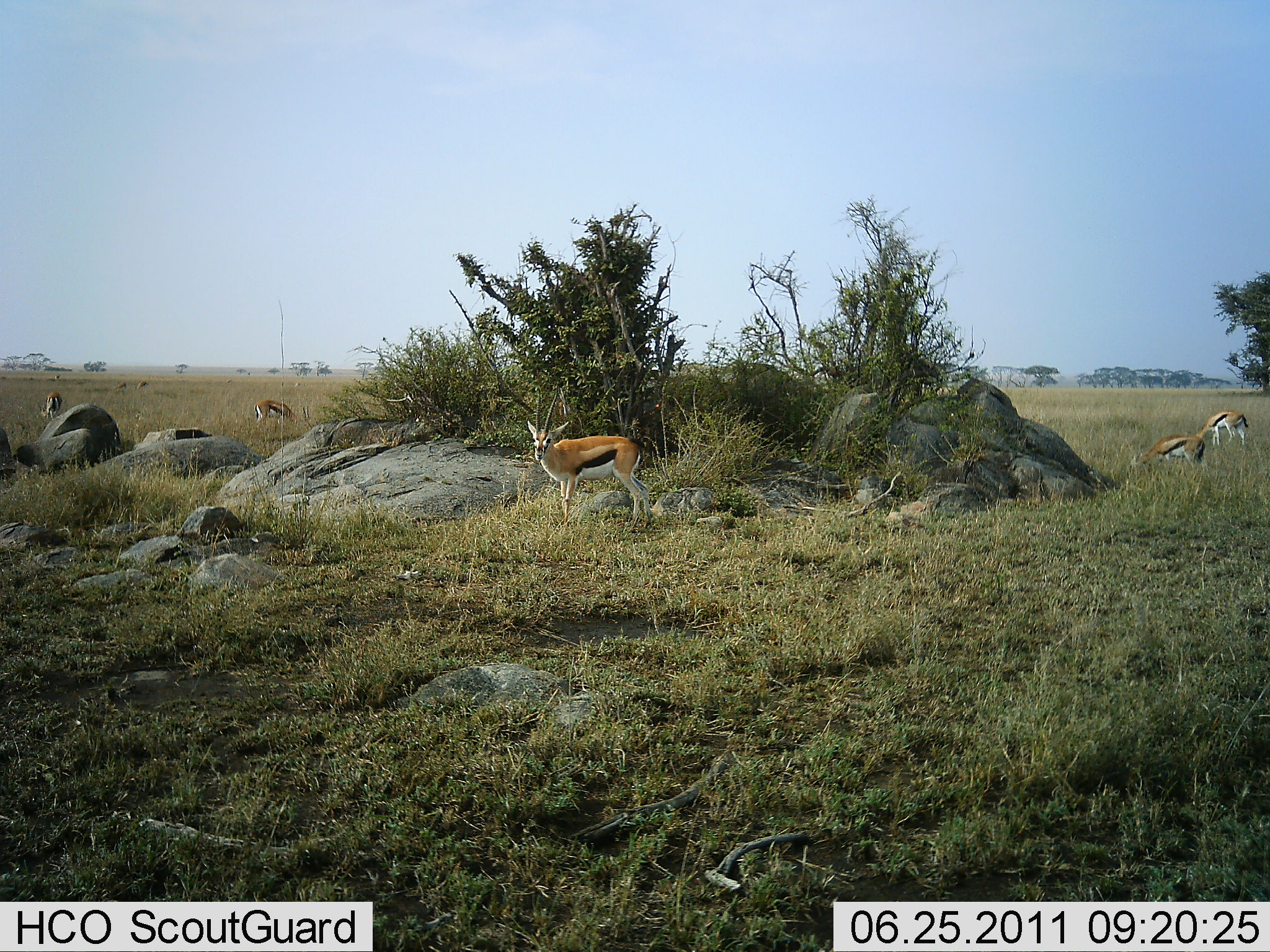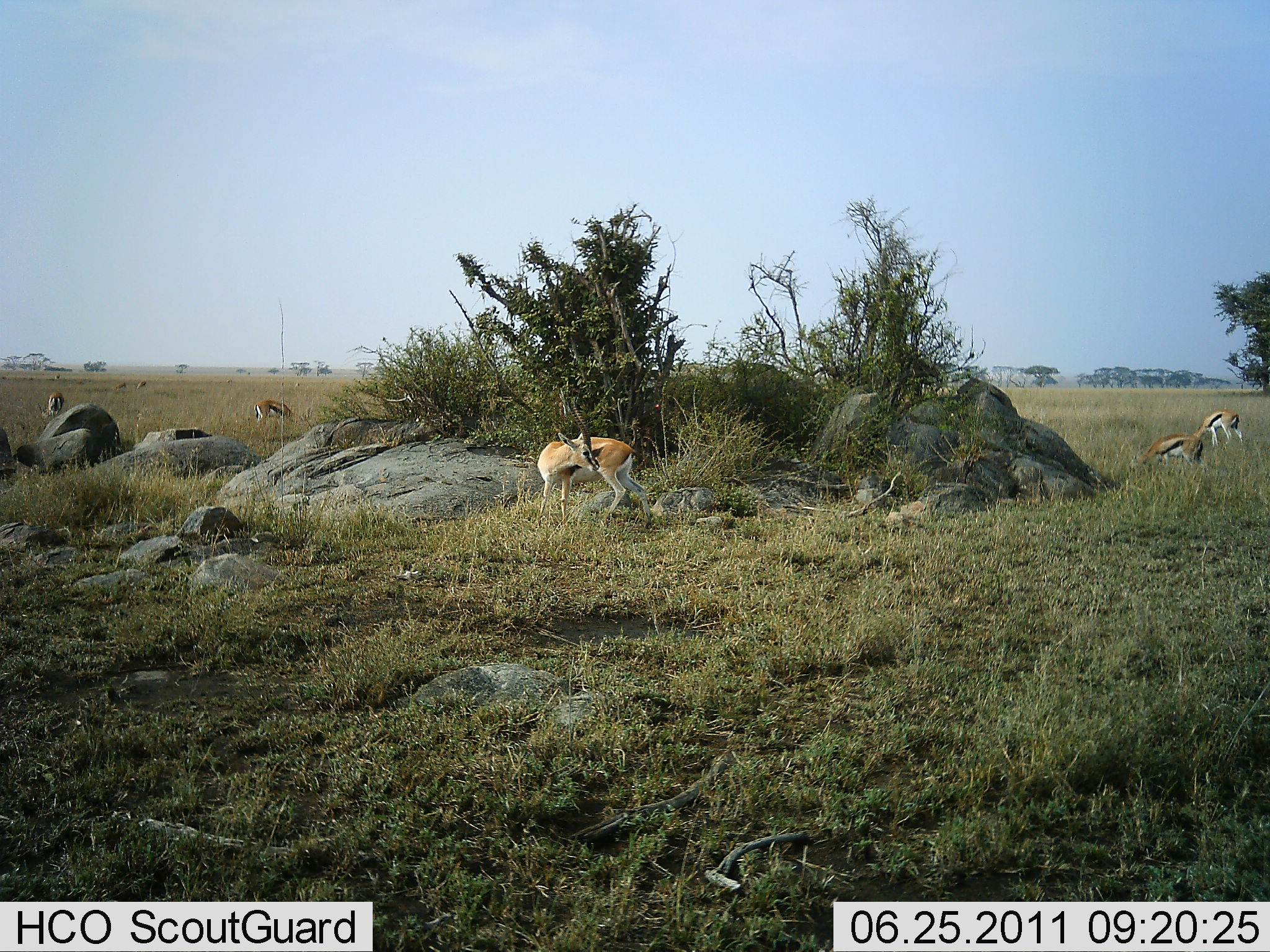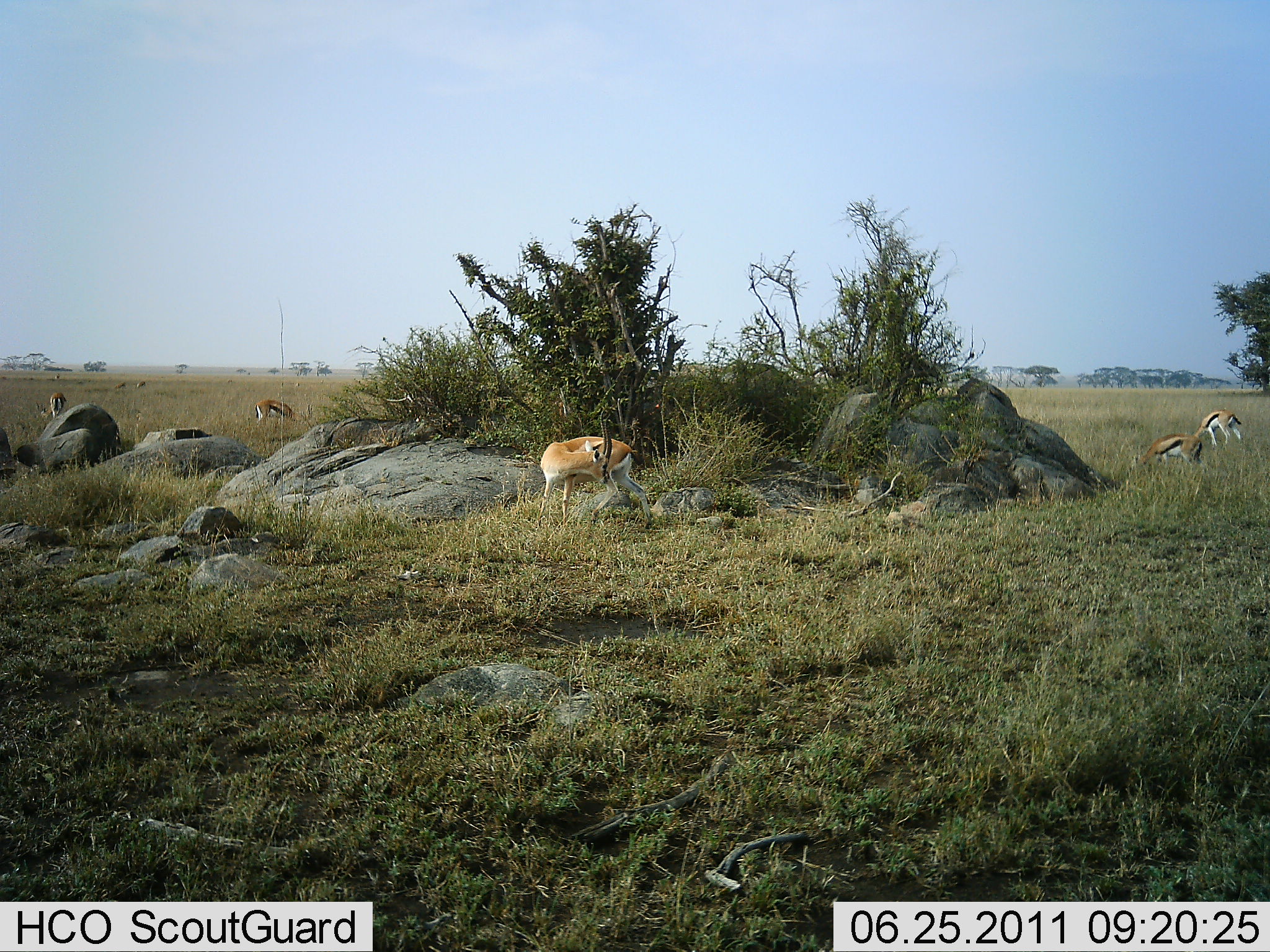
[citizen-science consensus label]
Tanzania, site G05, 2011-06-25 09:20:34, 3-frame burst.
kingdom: Animalia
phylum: Chordata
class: Mammalia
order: Artiodactyla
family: Bovidae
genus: Eudorcas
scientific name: Eudorcas thomsonii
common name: thomson's gazelle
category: gazellethomsons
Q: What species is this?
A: Gazellethomsons (thomson's gazelle) (Eudorcas thomsonii).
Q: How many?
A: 5.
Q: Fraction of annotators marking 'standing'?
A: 90%.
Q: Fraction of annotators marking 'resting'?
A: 0%.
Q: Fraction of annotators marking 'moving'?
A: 10%.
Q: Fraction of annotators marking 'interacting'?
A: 0%.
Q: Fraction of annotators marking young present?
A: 0%.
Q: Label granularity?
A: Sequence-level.